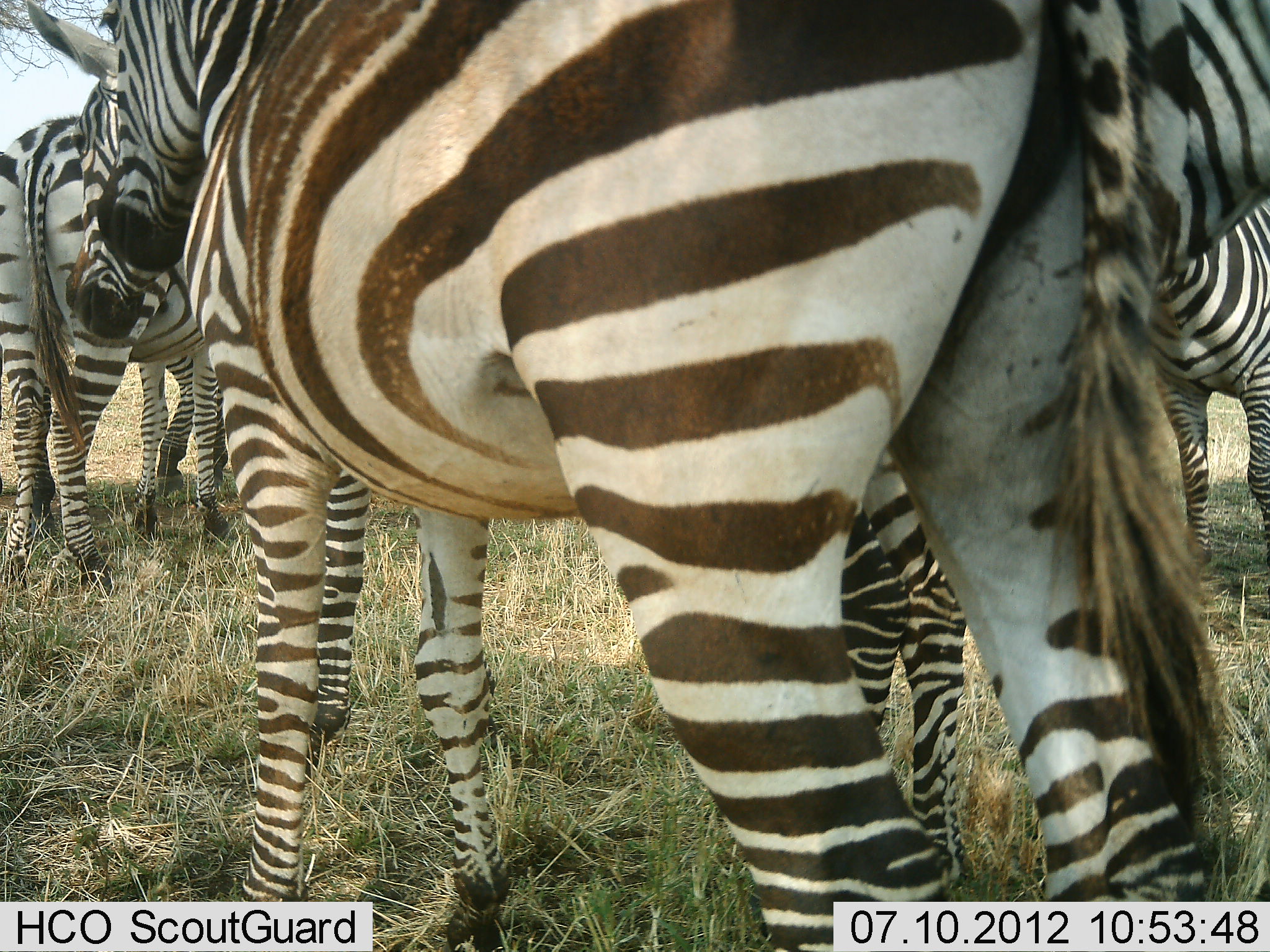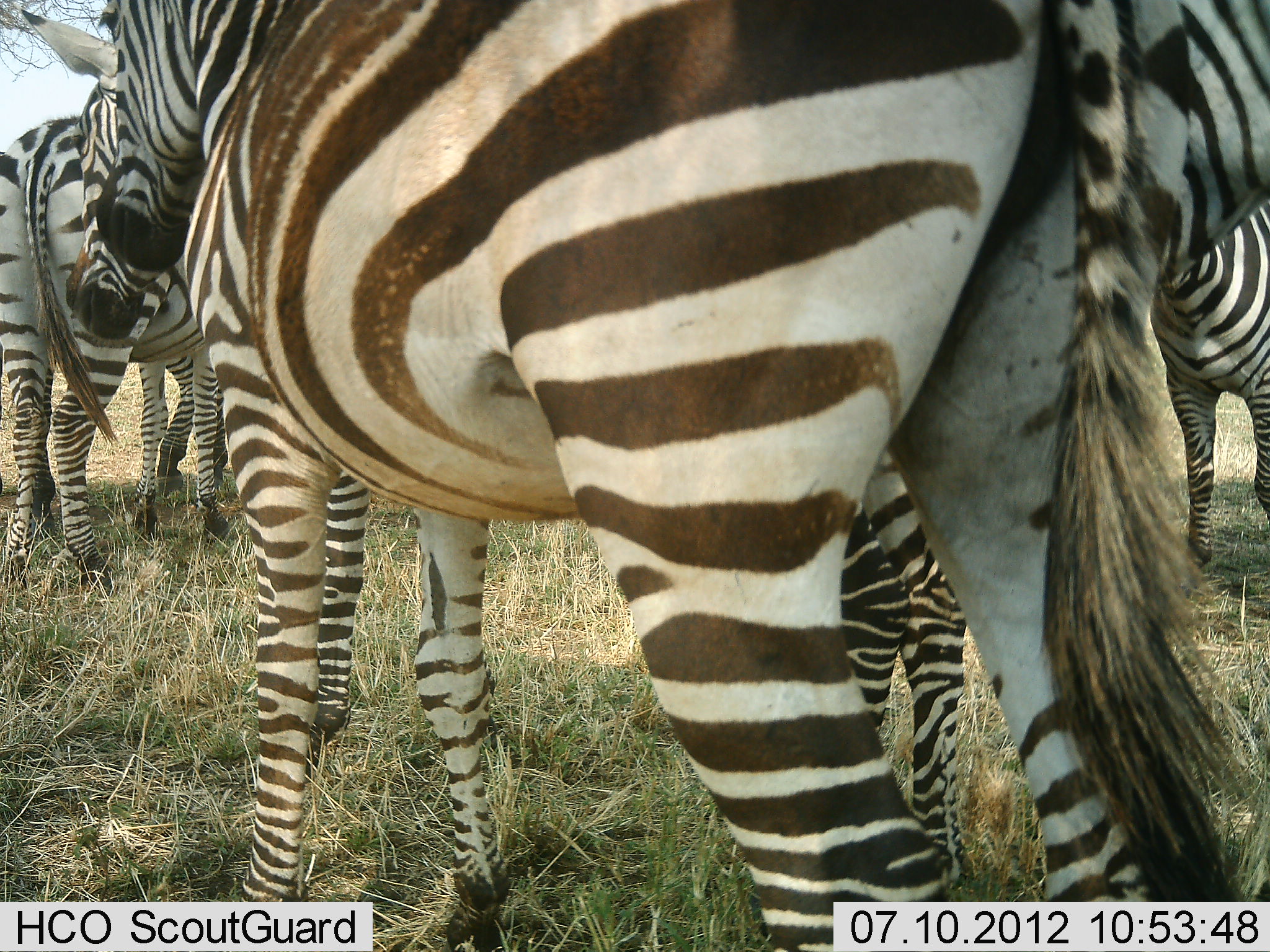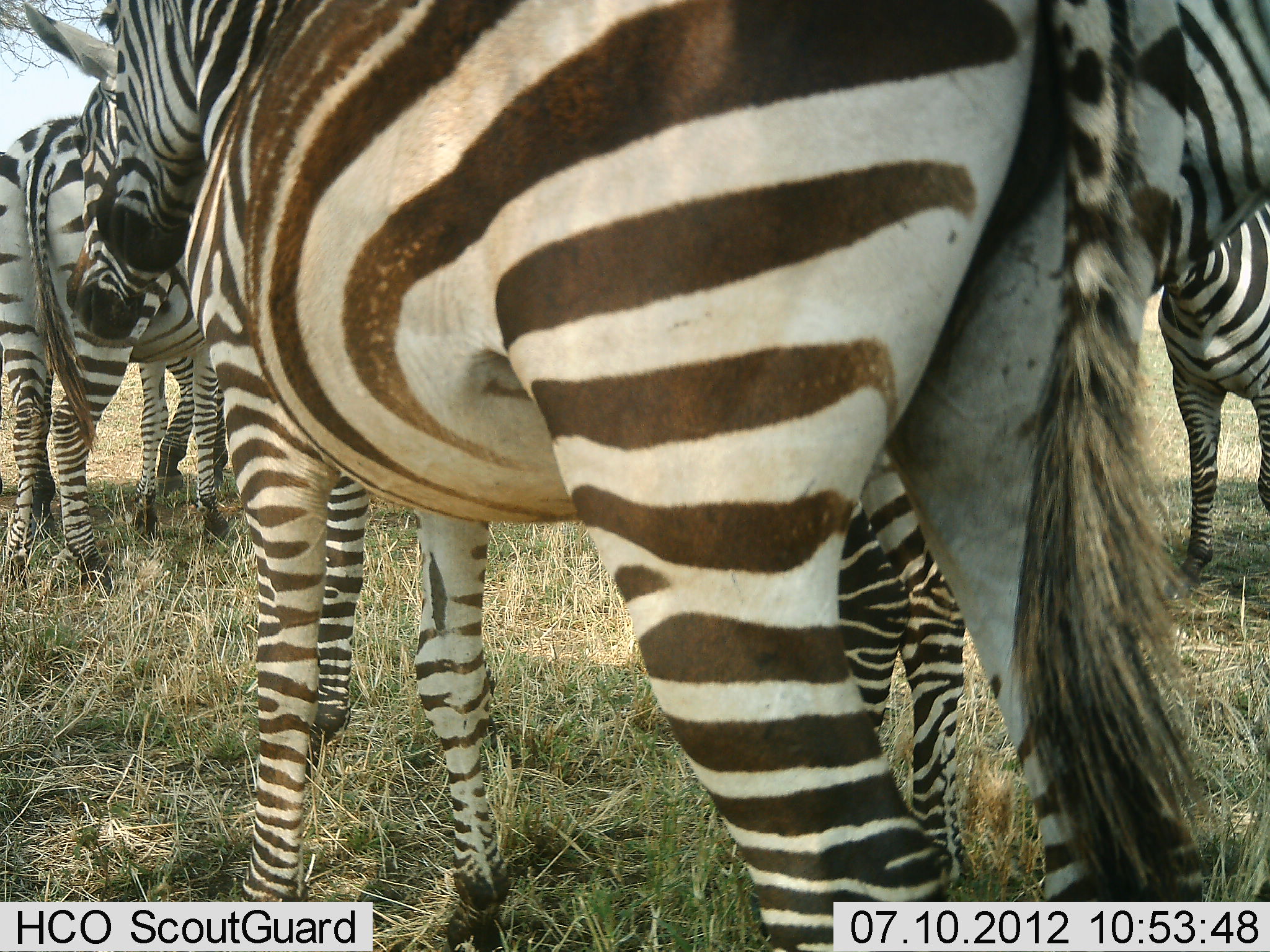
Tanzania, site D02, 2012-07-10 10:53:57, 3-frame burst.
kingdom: Animalia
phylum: Chordata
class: Mammalia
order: Perissodactyla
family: Equidae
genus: Equus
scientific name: Equus quagga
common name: plains zebra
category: zebra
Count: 5.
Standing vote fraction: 100%.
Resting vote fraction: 0%.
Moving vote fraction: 0%.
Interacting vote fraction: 0%.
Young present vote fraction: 20%.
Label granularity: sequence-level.